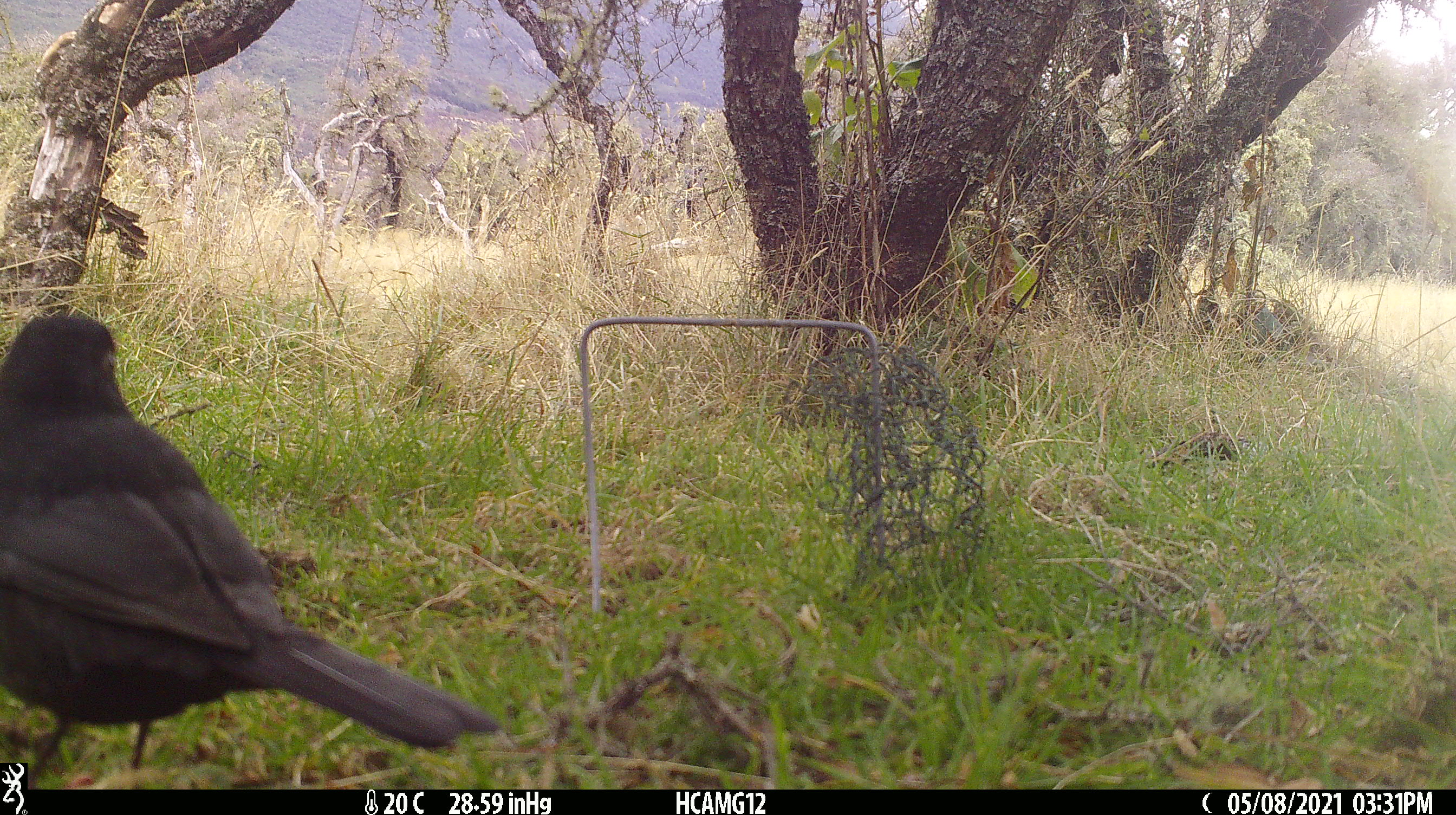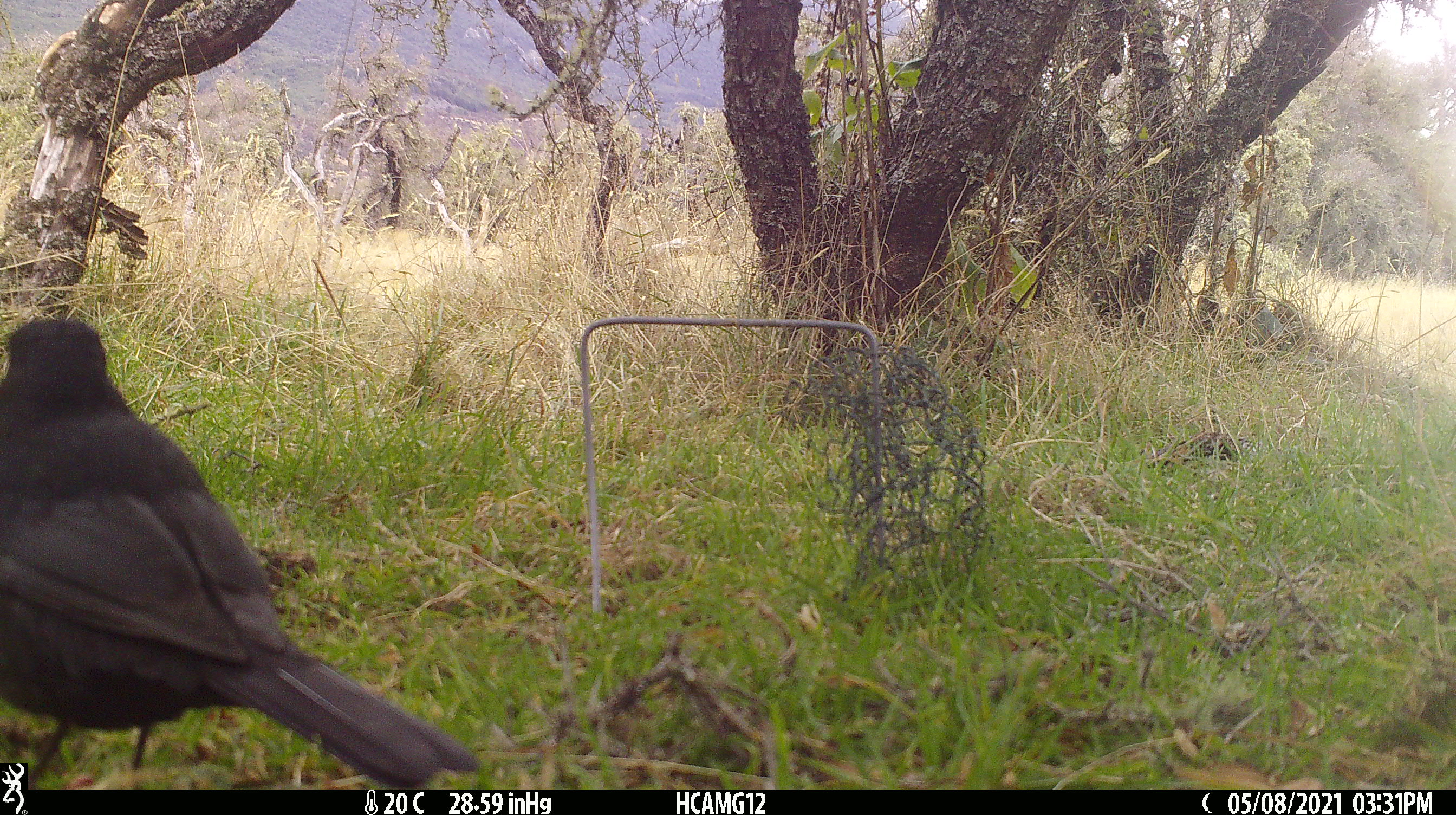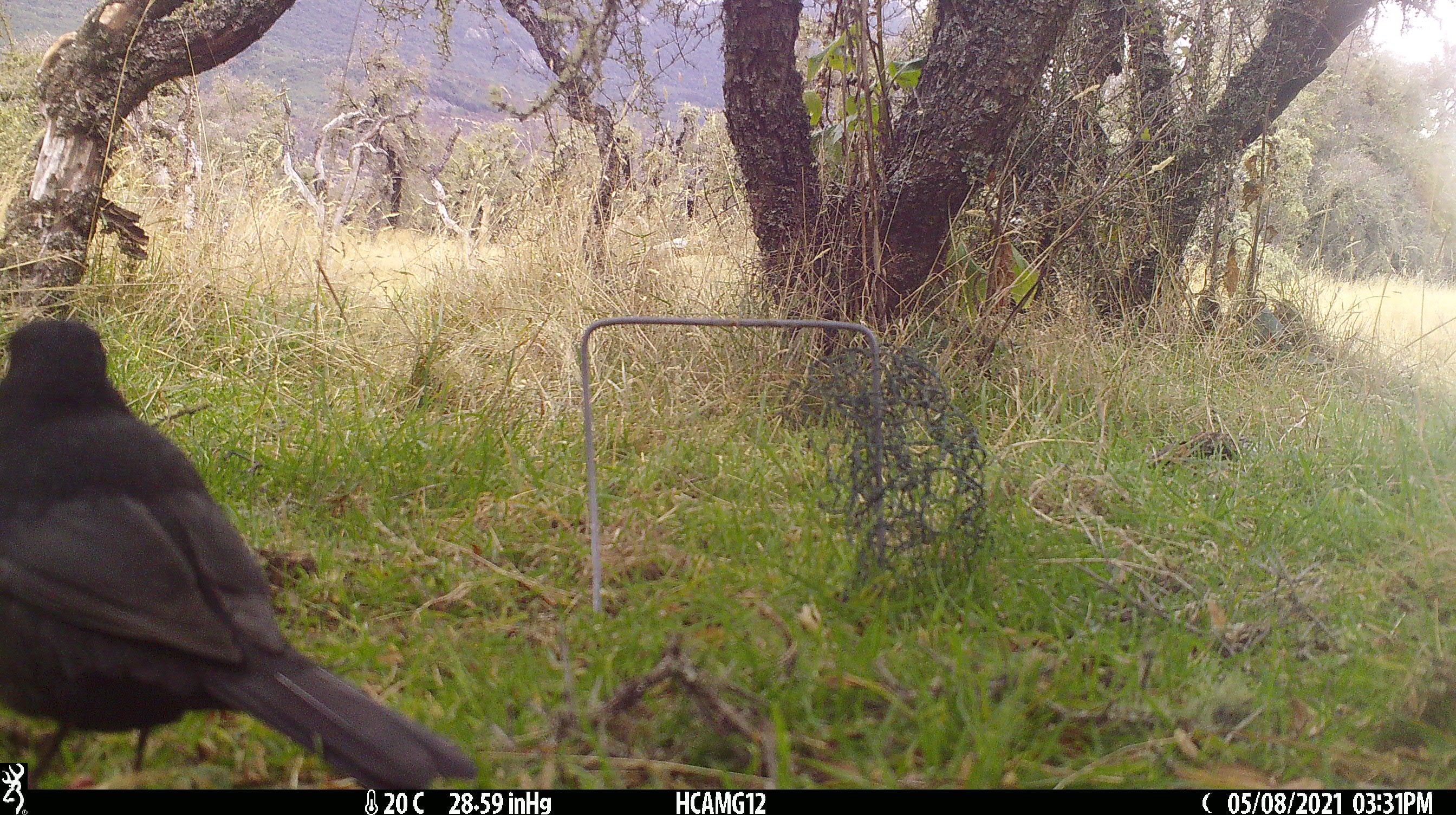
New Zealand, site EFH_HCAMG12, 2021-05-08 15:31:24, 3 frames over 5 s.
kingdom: Animalia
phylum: Chordata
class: Aves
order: Passeriformes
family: Turdidae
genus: Turdus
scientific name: Turdus merula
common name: eurasian blackbird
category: blackbird